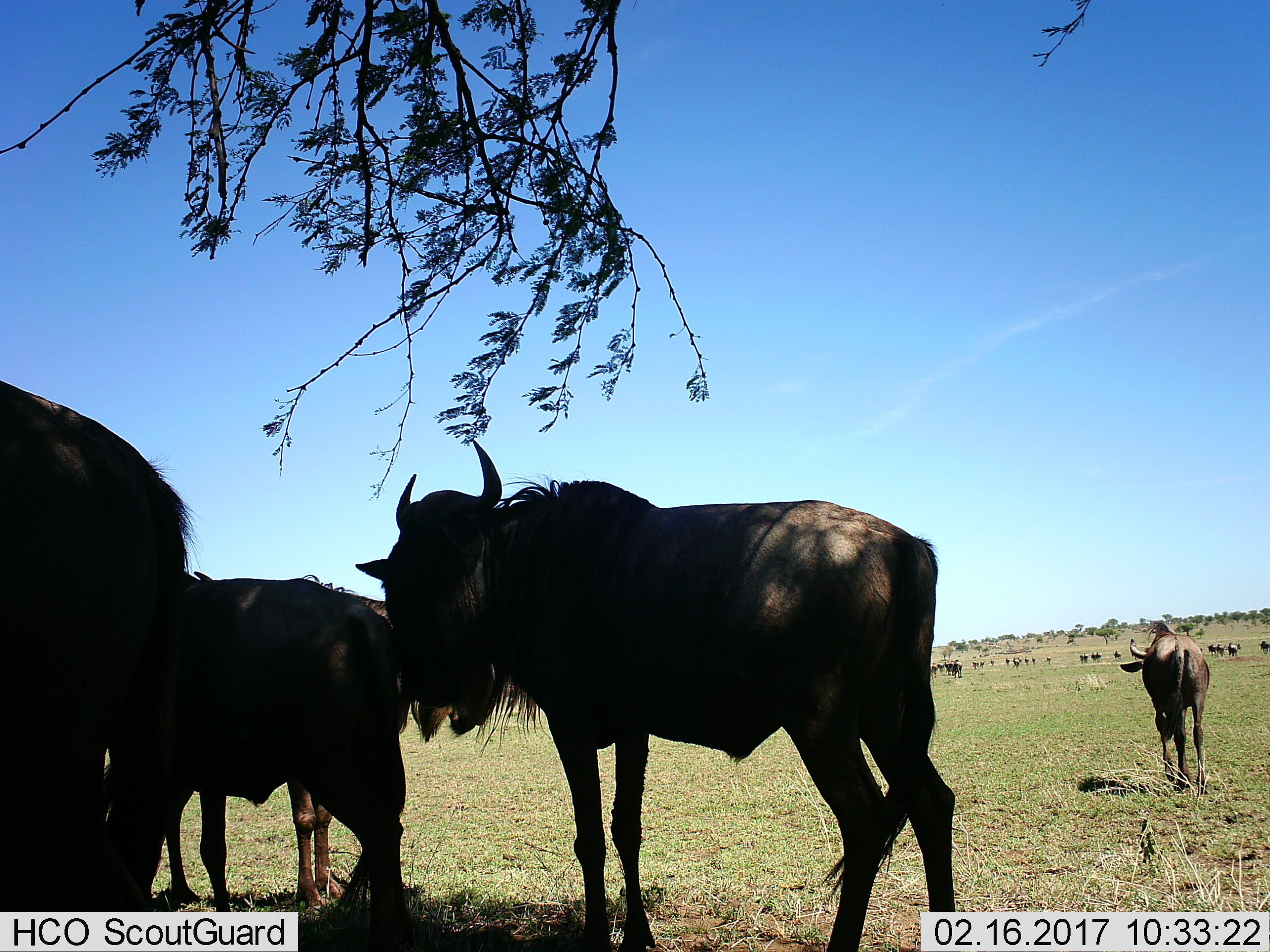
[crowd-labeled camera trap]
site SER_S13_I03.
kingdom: Animalia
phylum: Chordata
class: Mammalia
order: Artiodactyla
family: Bovidae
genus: Connochaetes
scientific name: Connochaetes taurinus taurinus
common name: blue wildebeest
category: wildebeestblue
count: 11-50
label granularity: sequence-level